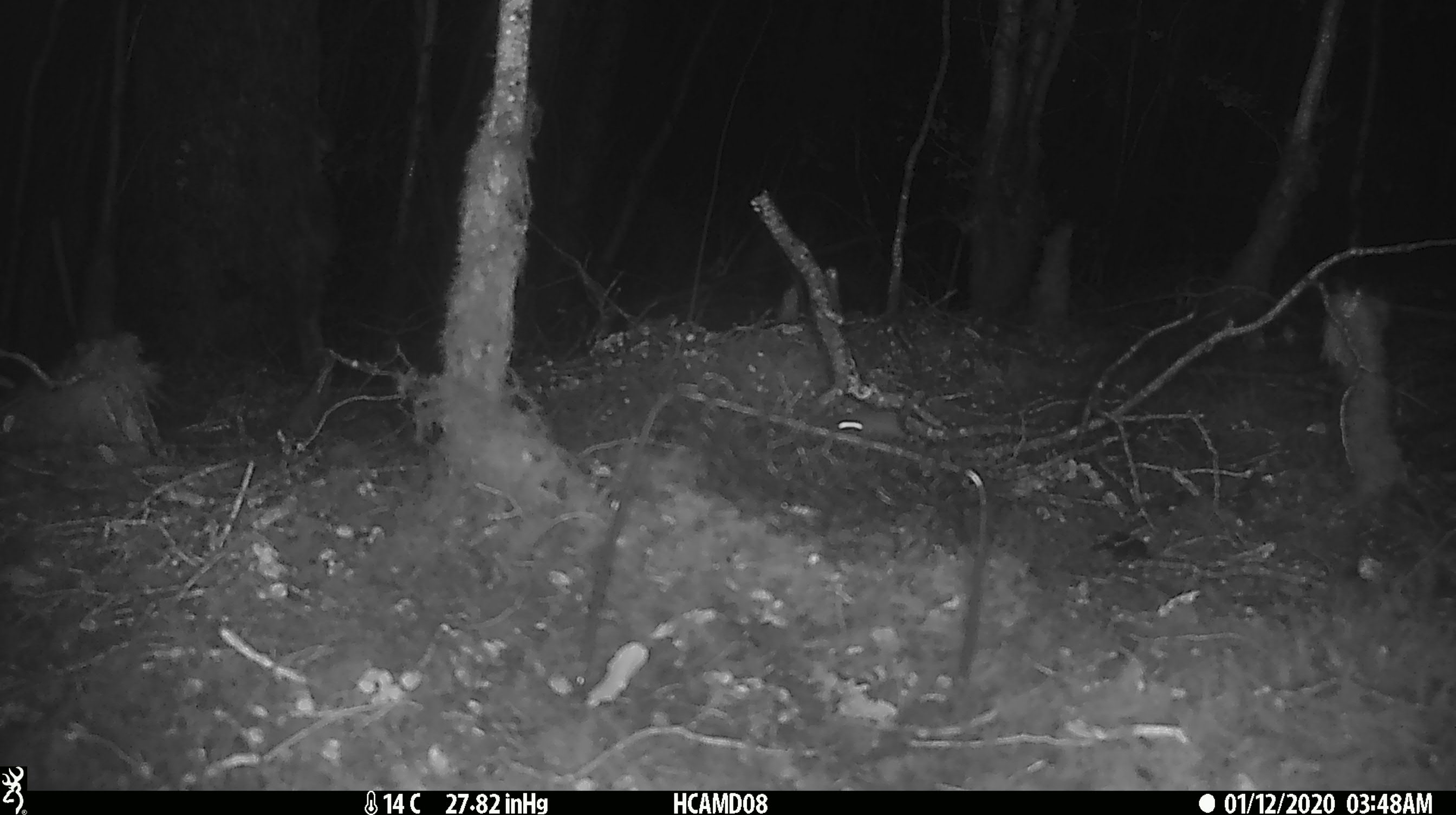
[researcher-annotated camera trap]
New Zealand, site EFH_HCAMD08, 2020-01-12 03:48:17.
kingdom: Animalia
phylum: Chordata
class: Mammalia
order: Rodentia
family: Muridae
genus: Mus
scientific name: Mus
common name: mouse